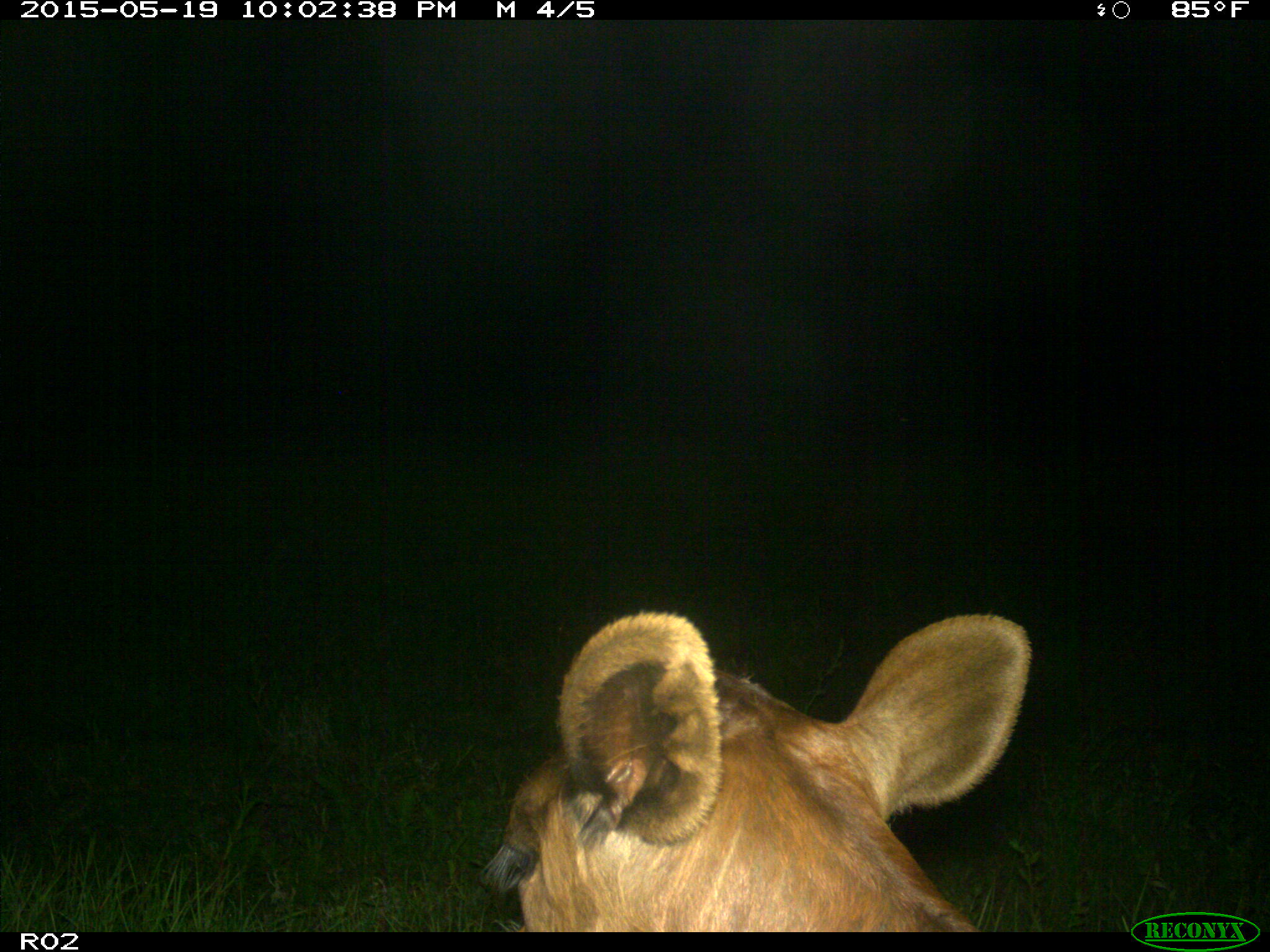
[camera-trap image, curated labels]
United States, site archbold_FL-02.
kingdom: Animalia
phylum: Chordata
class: Mammalia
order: Artiodactyla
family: Bovidae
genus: Bos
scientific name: Bos taurus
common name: domestic cow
Bos taurus (domestic cow).